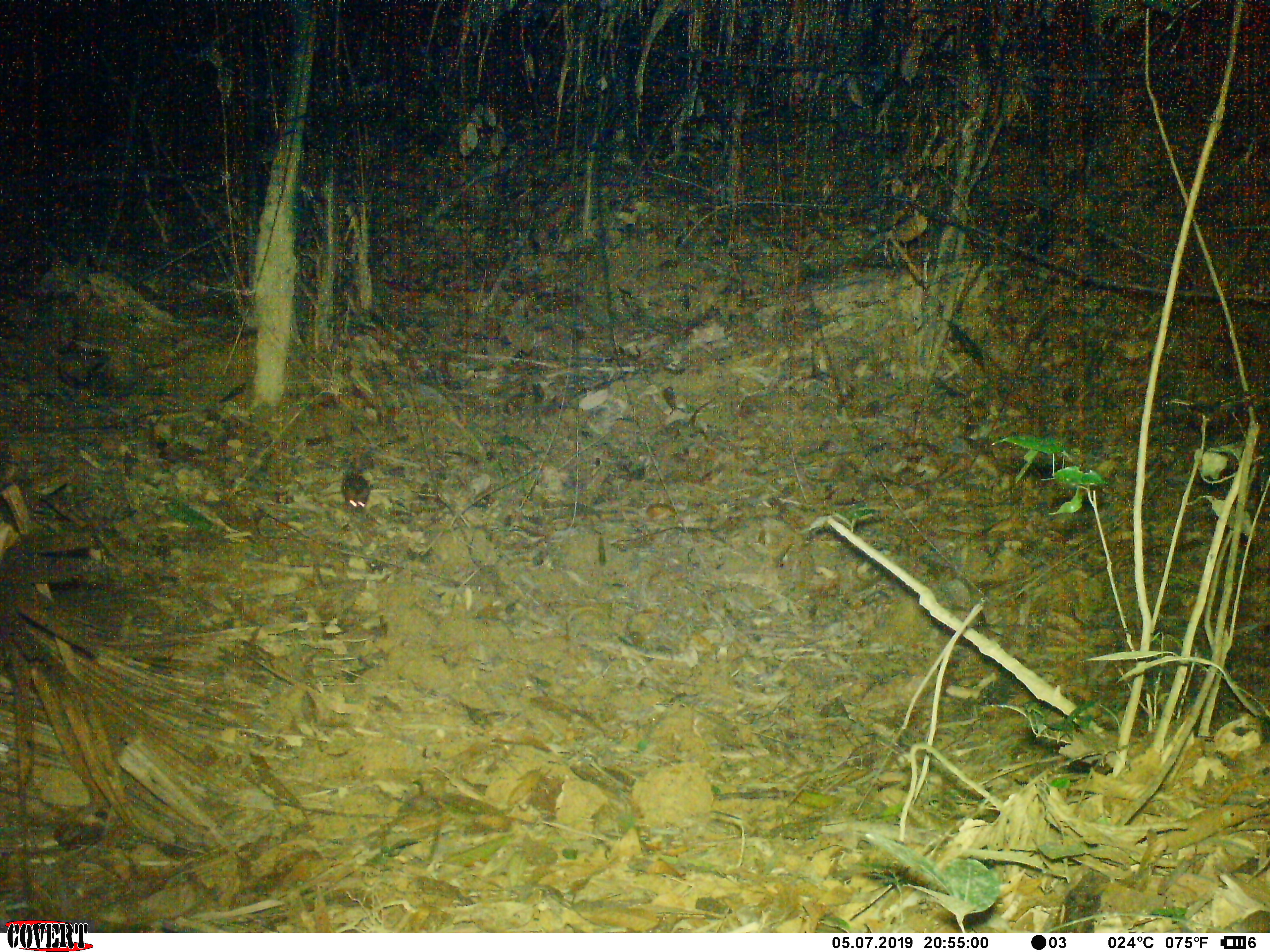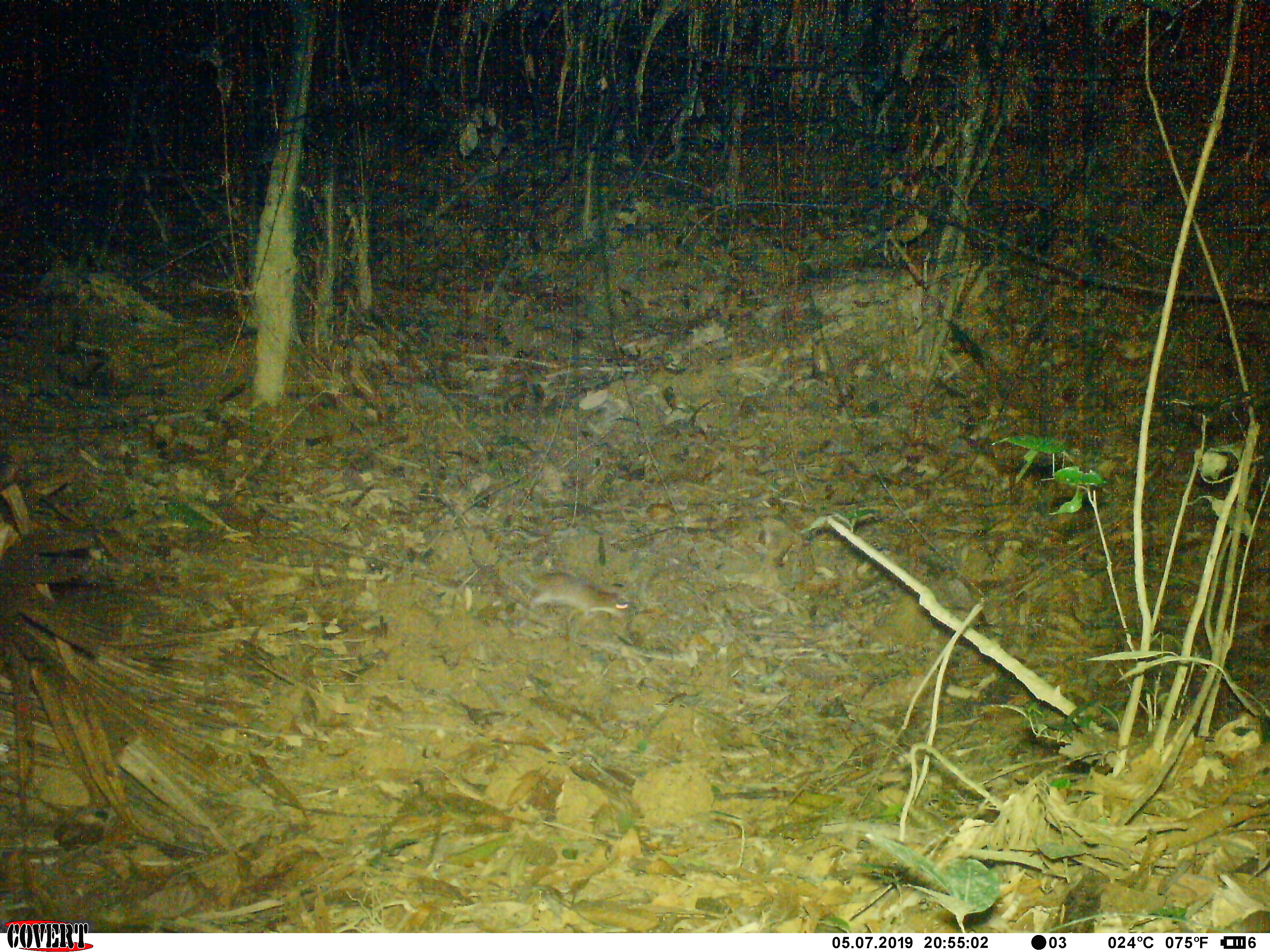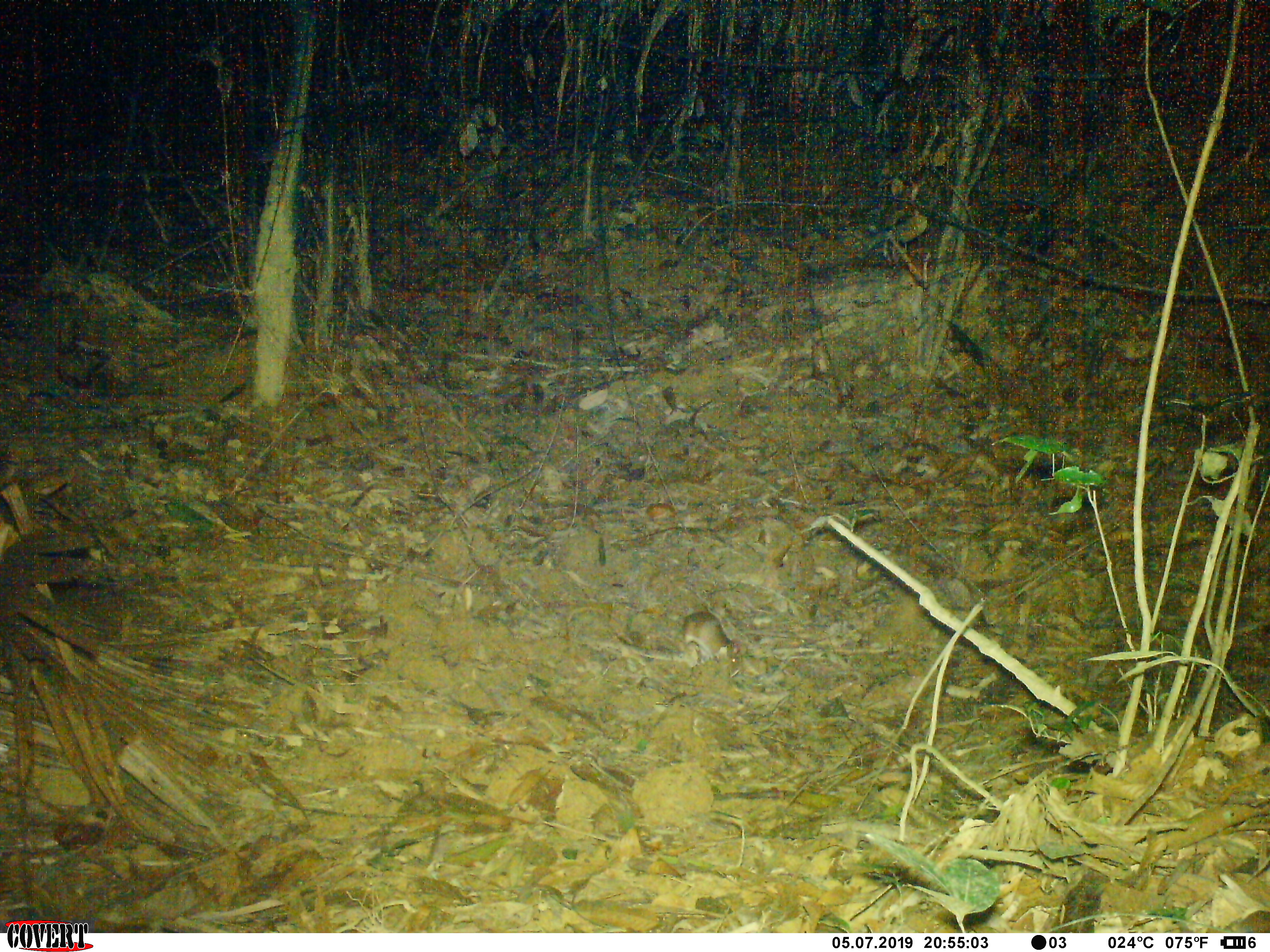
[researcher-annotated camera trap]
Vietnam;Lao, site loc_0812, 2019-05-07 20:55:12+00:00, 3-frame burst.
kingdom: Animalia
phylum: Chordata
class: Mammalia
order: Rodentia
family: Muridae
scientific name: Muridae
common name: old-world mice and rats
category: unidentified murid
Unidentified murid (old-world mice and rats) (Muridae). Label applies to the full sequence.